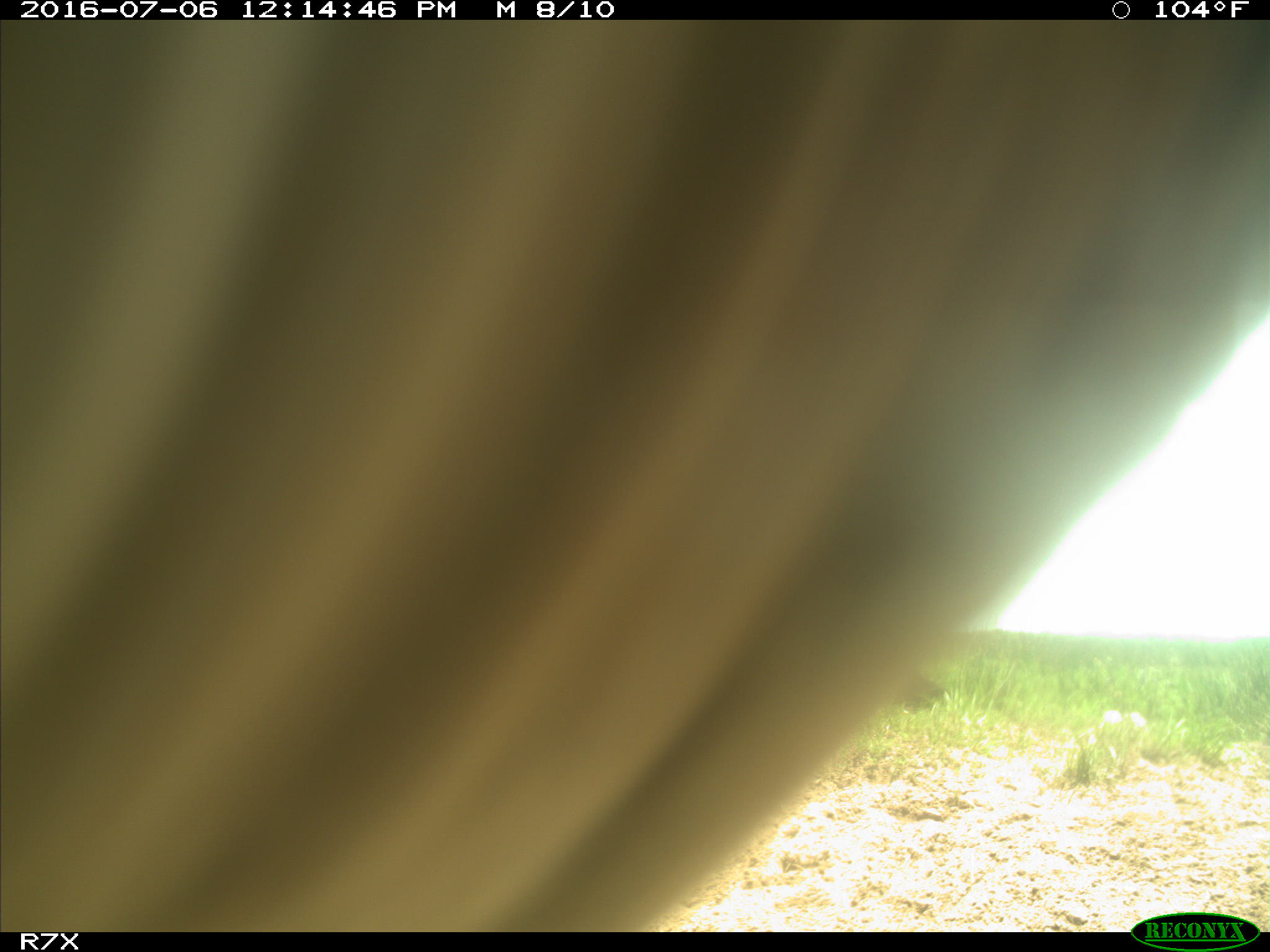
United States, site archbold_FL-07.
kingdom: Animalia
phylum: Chordata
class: Mammalia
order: Artiodactyla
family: Bovidae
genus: Bos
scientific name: Bos taurus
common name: domestic cow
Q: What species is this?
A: Bos taurus (domestic cow).